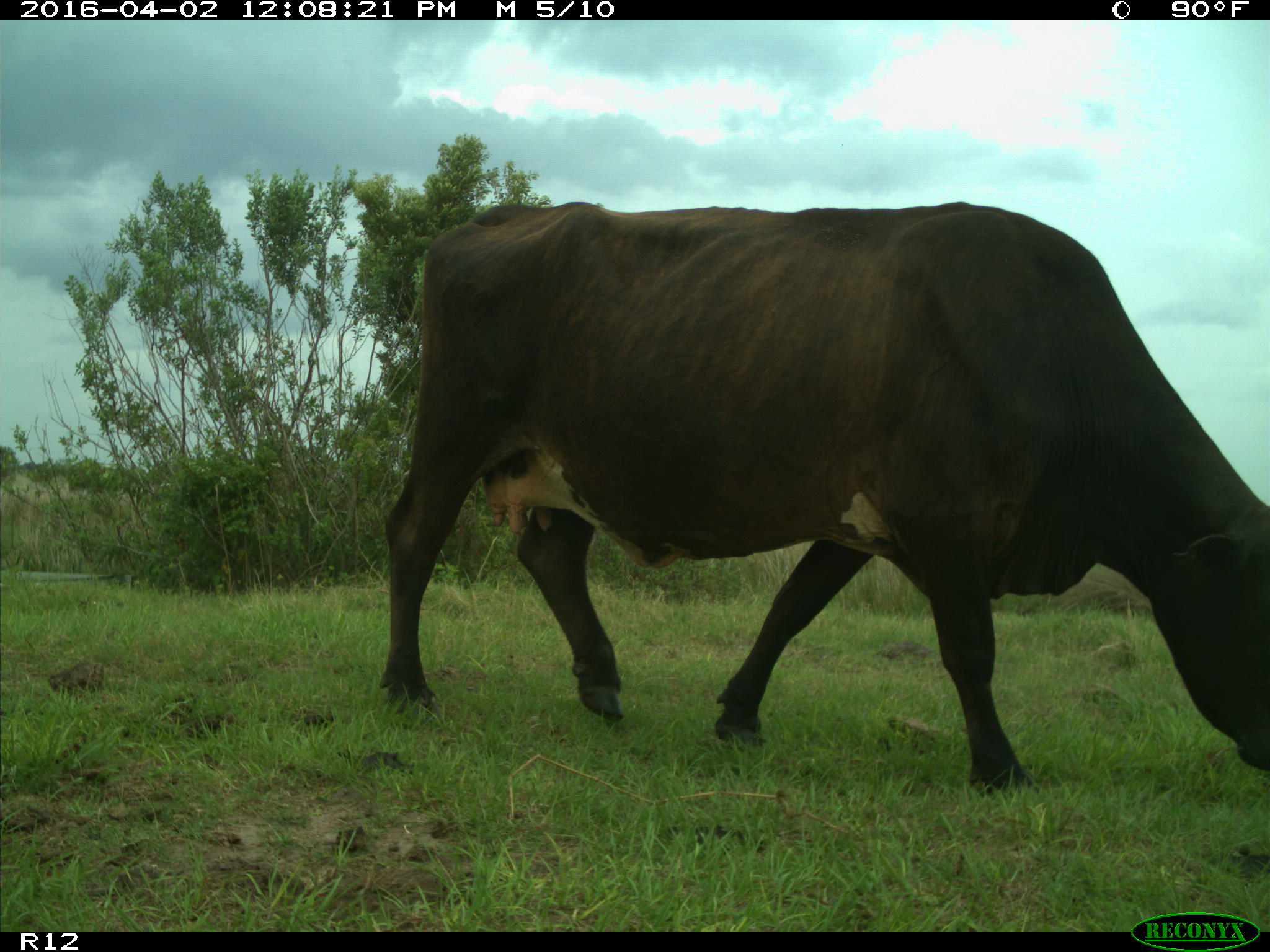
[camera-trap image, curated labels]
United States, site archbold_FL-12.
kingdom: Animalia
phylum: Chordata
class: Mammalia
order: Artiodactyla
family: Bovidae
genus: Bos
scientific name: Bos taurus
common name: domestic cow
Bos taurus (domestic cow).